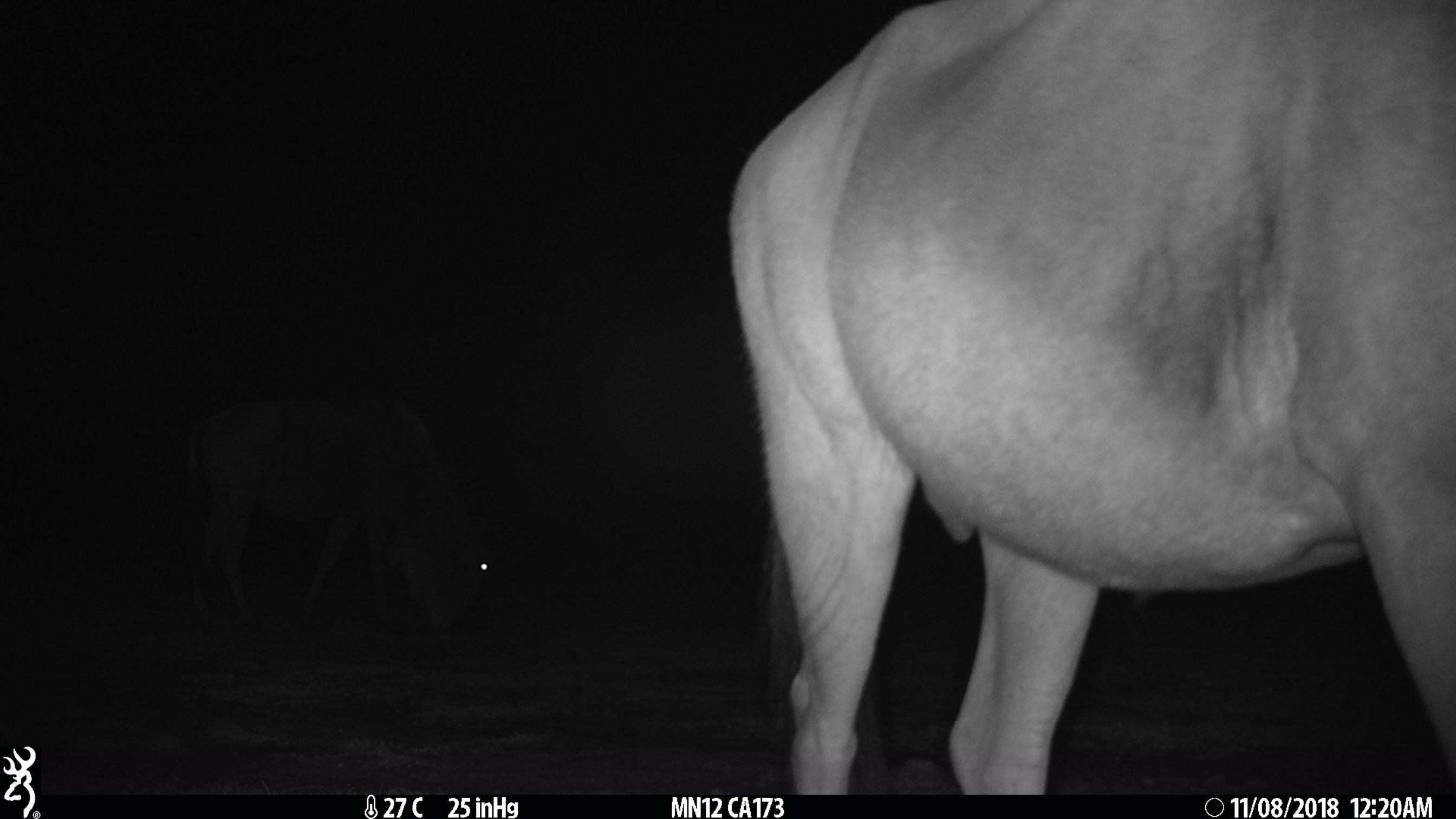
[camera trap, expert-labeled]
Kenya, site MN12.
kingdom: Animalia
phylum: Chordata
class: Mammalia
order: Artiodactyla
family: Bovidae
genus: Connochaetes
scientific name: Connochaetes taurinus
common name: blue wildebeest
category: wildebeest